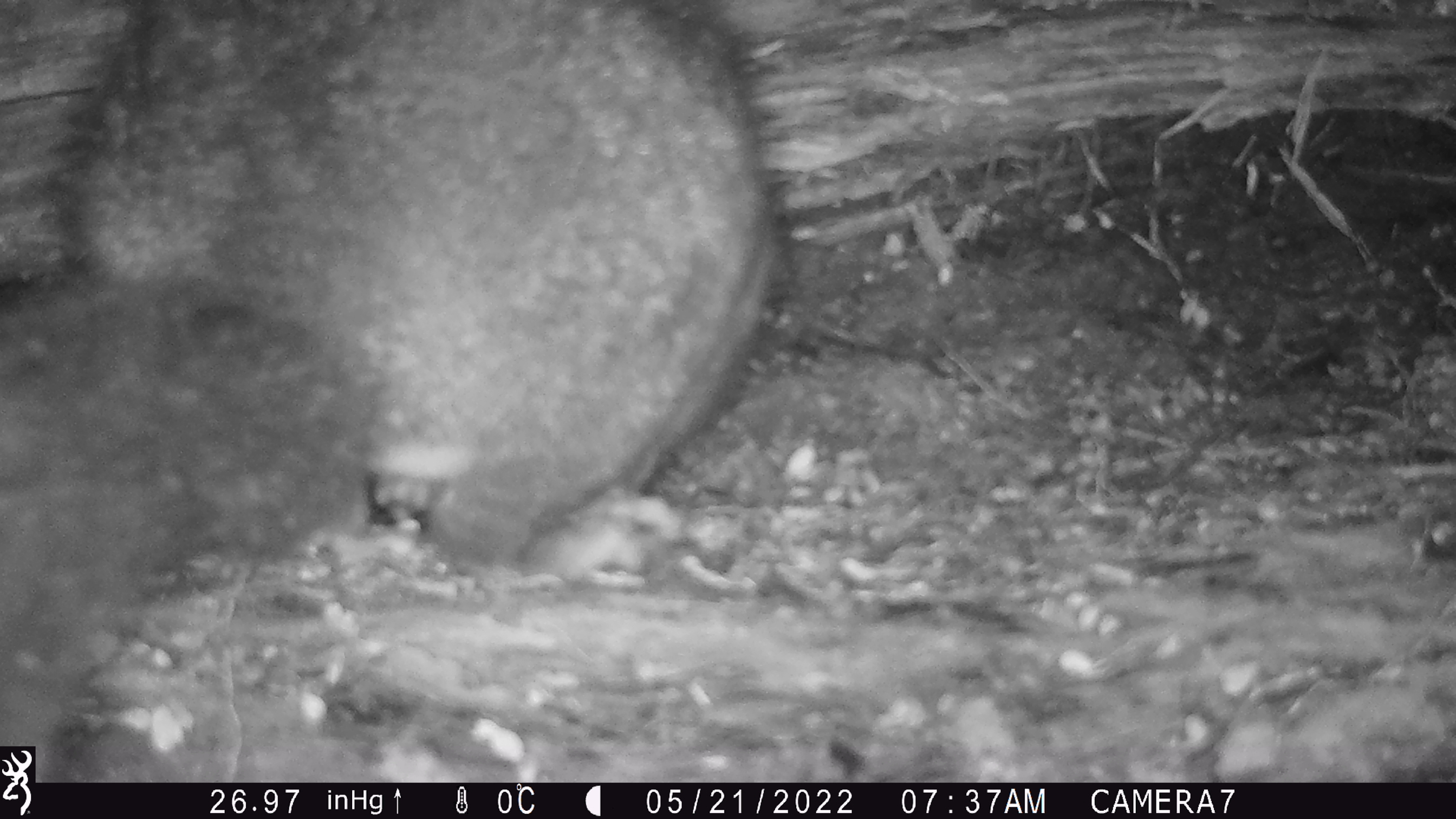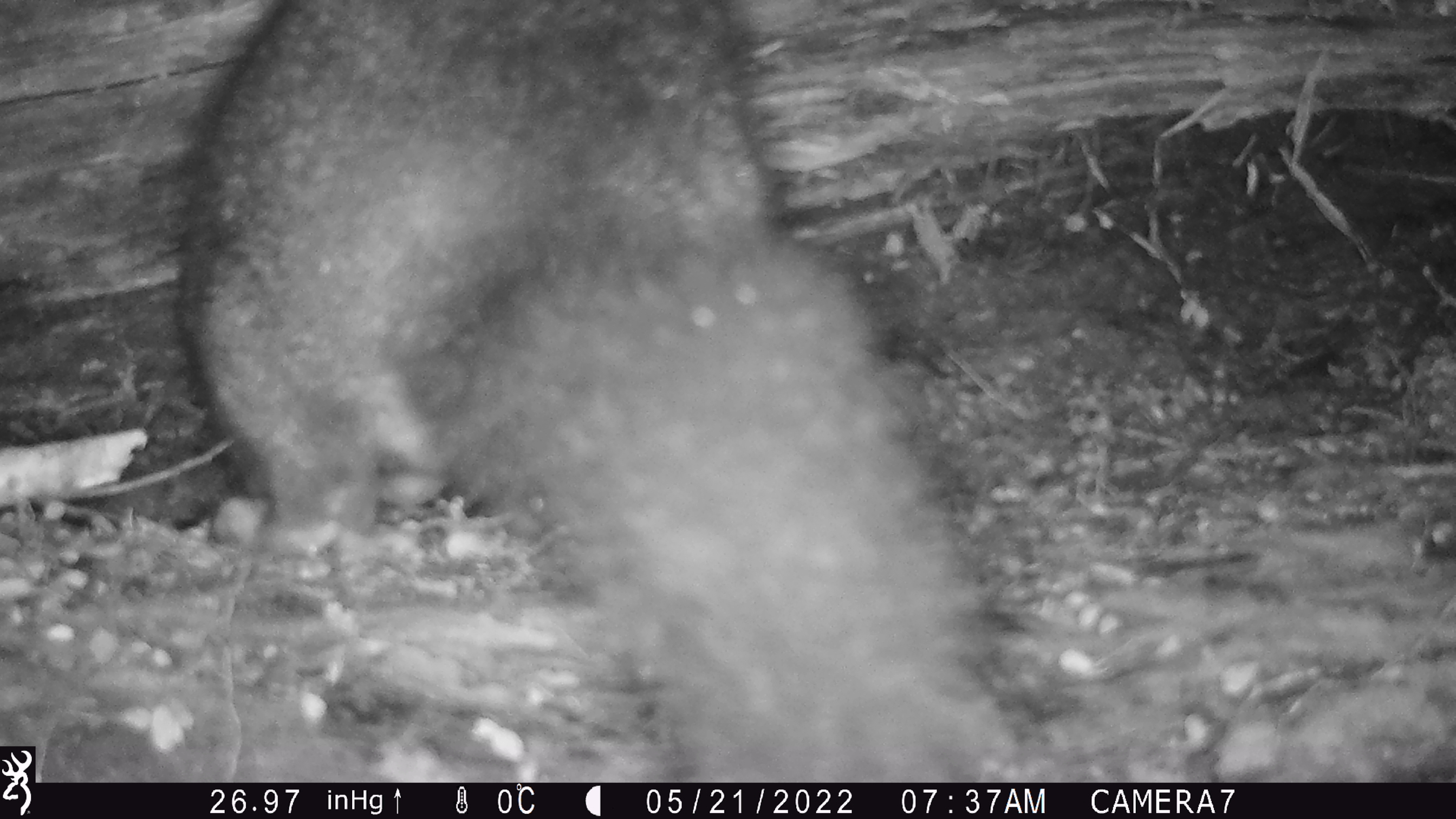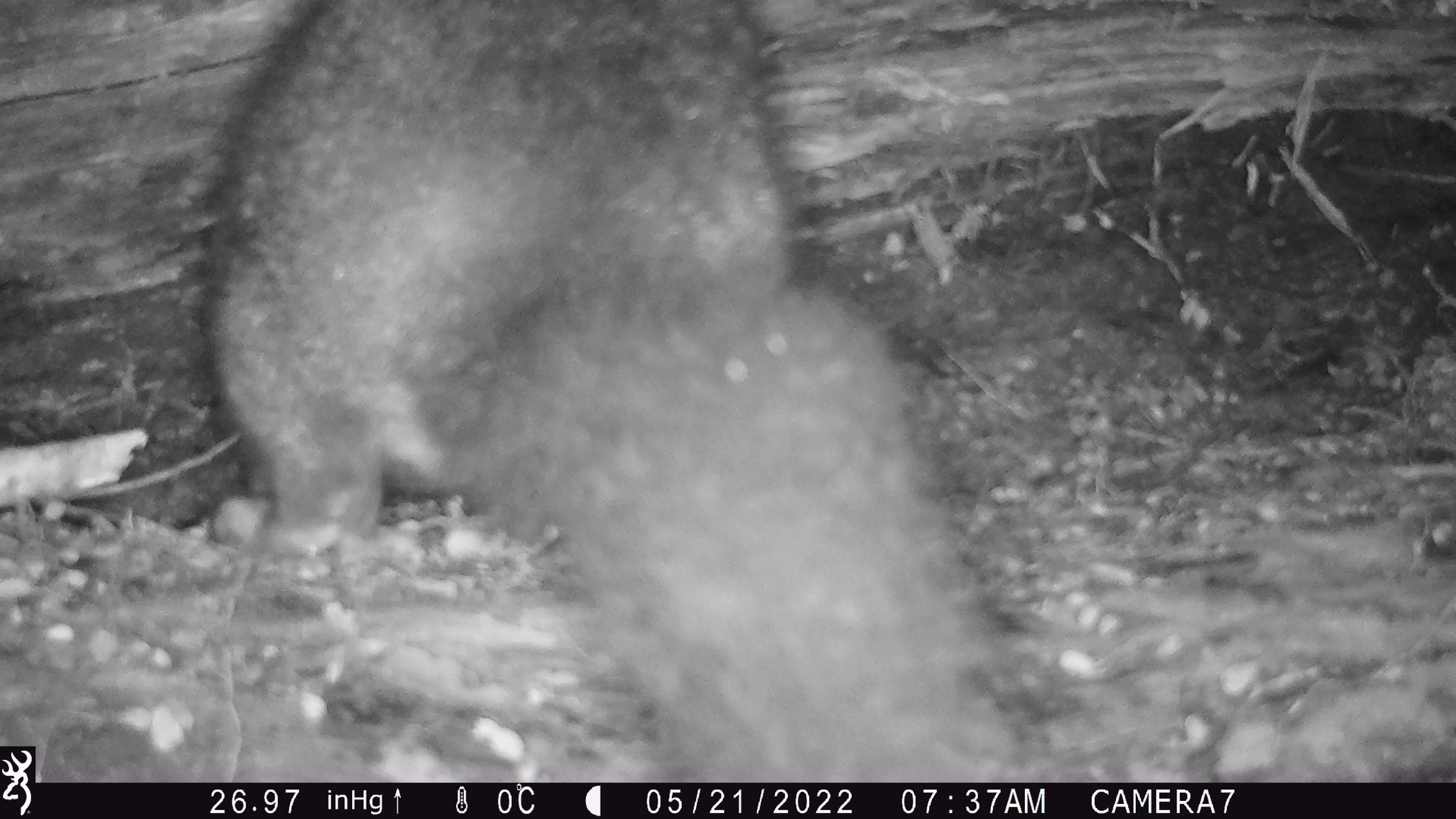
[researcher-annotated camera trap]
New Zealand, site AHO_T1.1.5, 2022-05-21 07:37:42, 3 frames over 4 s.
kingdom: Animalia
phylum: Chordata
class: Mammalia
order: Diprotodontia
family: Phalangeridae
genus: Trichosurus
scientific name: Trichosurus vulpecula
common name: common brushtail possum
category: possum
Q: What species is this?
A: Possum (common brushtail possum) (Trichosurus vulpecula).